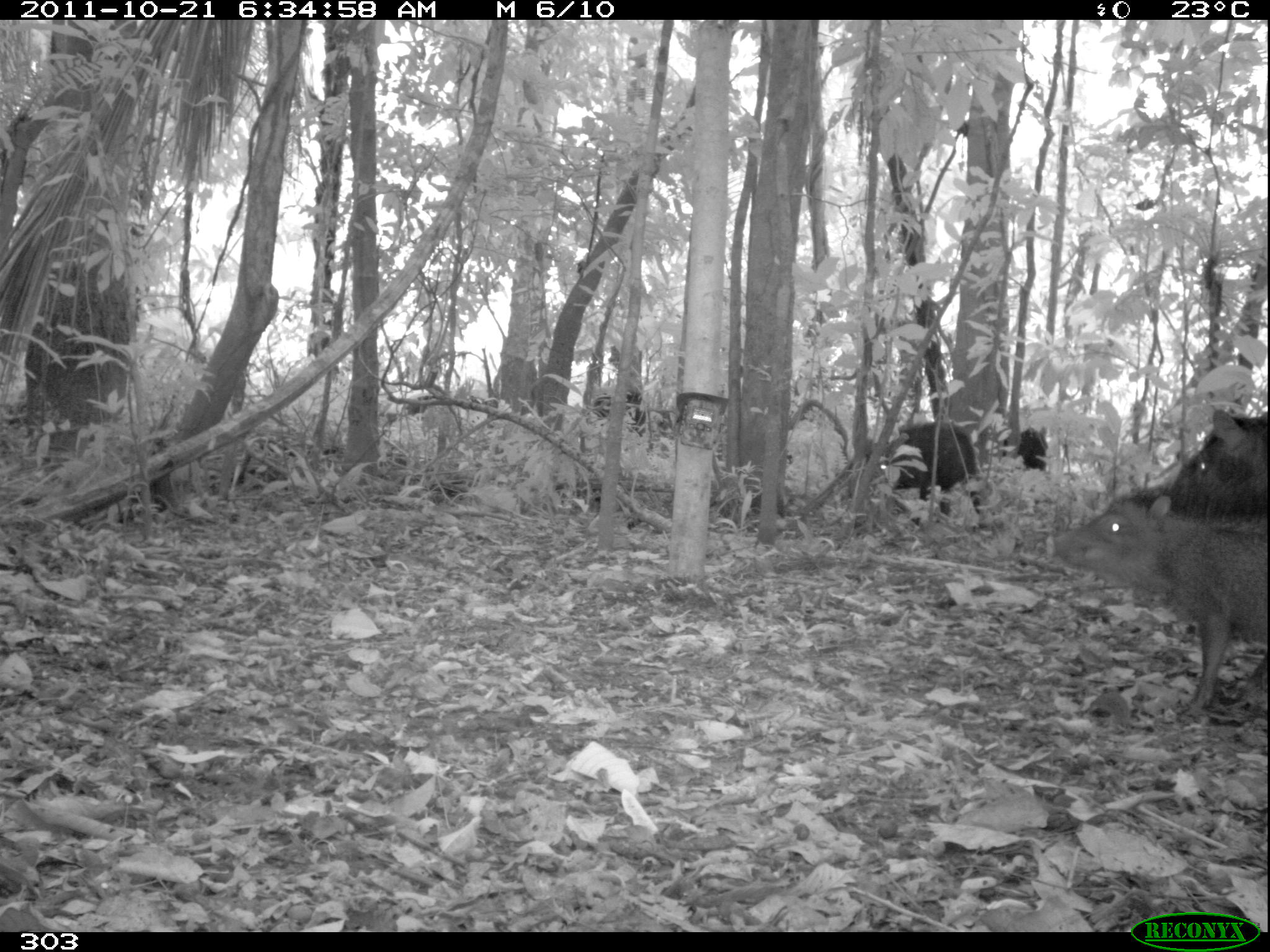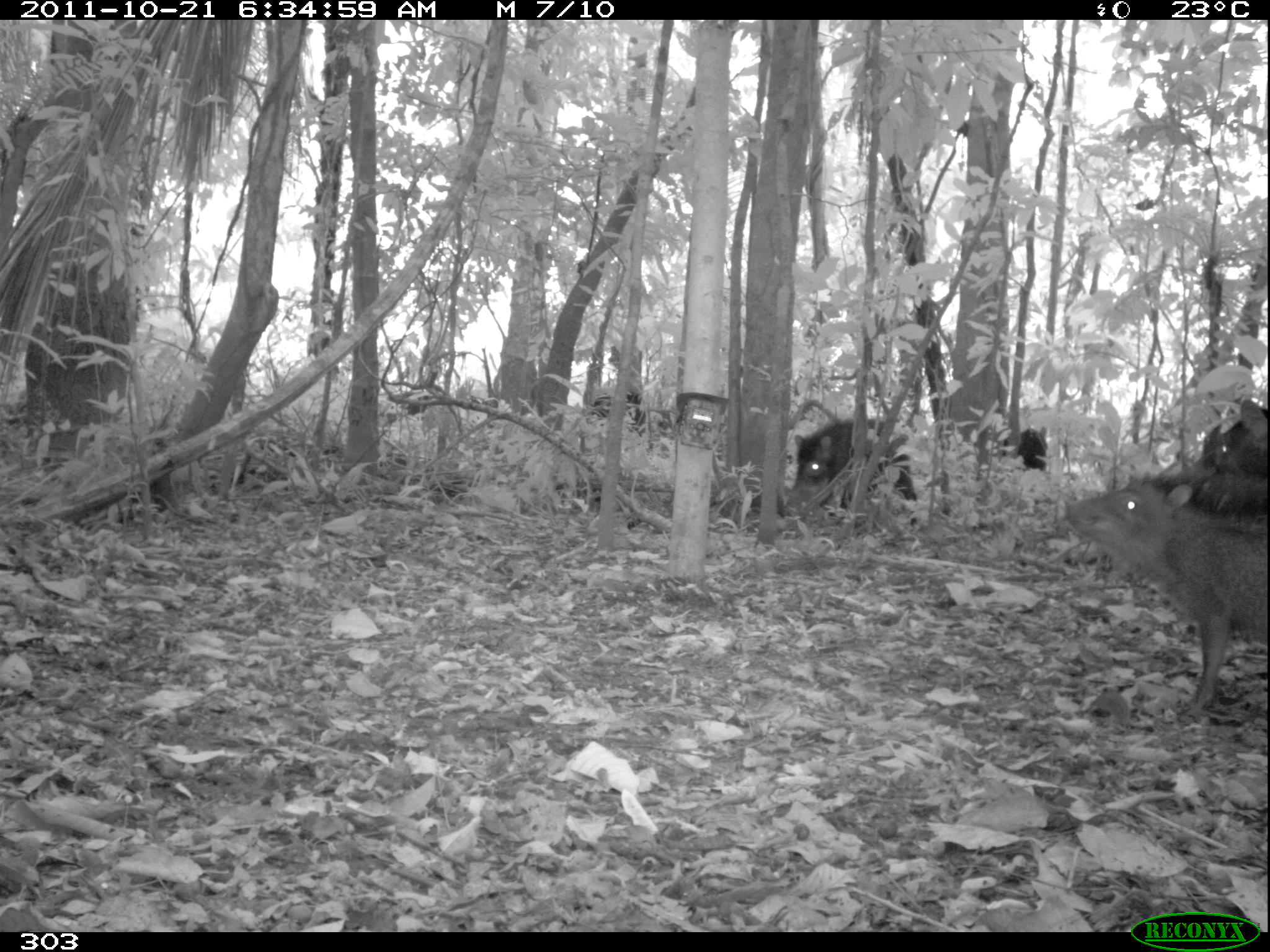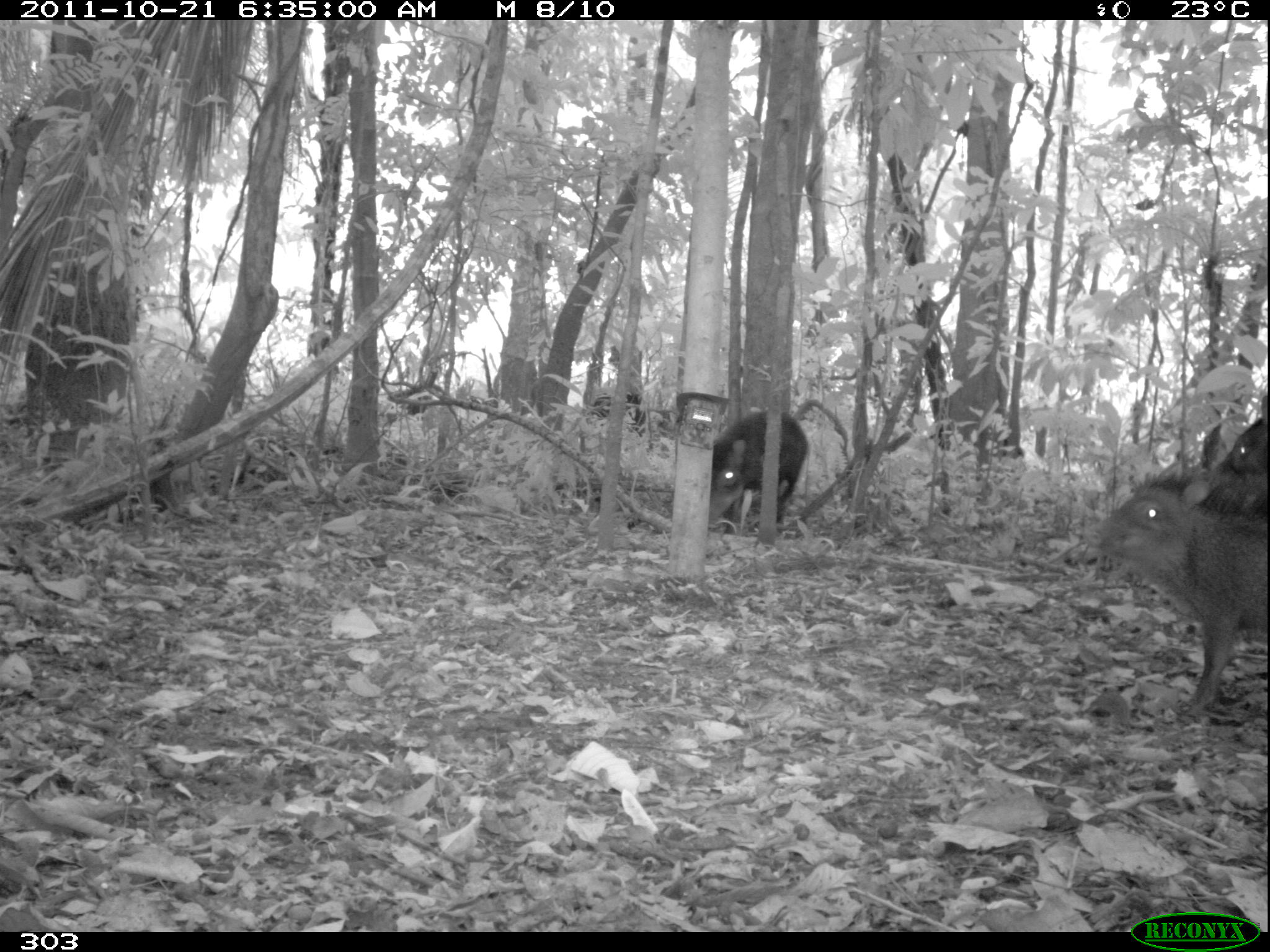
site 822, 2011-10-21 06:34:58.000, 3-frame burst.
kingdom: Animalia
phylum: Chordata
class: Mammalia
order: Artiodactyla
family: Tayassuidae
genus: Tayassu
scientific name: Tayassu pecari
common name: white-lipped peccary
Tayassu pecari (white-lipped peccary).